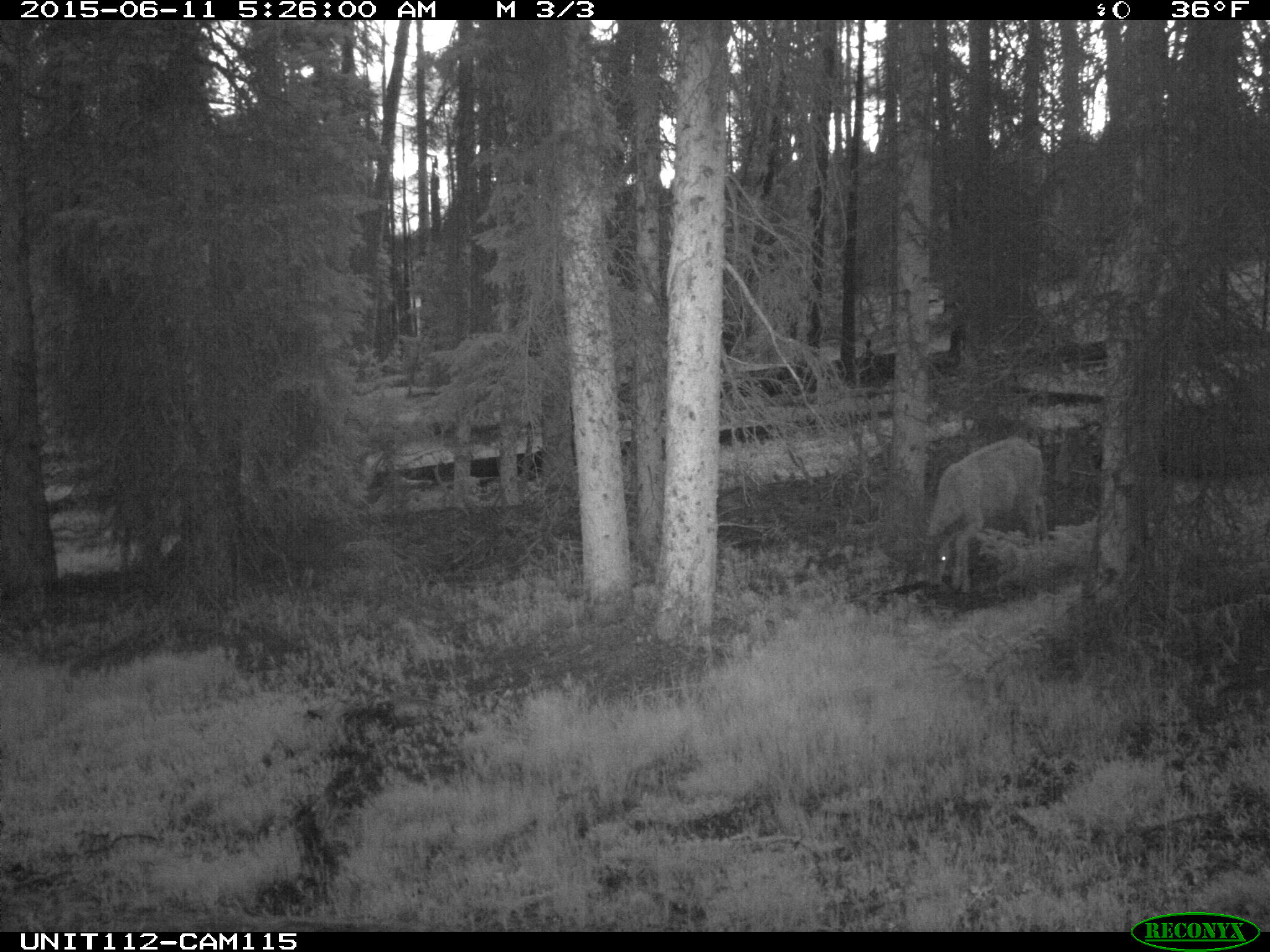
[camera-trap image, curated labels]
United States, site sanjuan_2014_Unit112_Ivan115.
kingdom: Animalia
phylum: Chordata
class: Mammalia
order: Artiodactyla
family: Cervidae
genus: Odocoileus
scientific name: Odocoileus hemionus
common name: mule deer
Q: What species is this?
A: Odocoileus hemionus (mule deer).